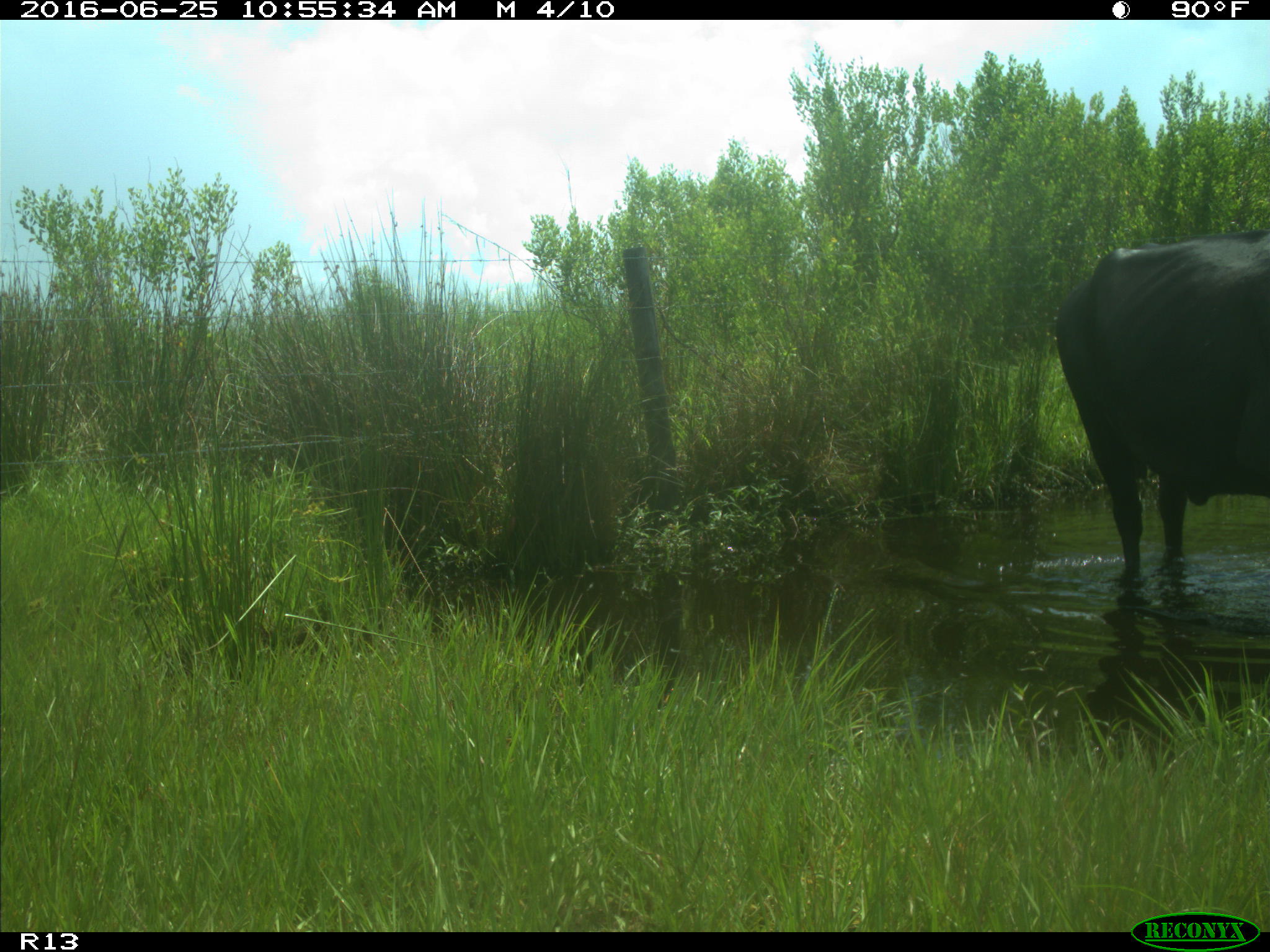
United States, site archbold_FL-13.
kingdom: Animalia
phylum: Chordata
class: Mammalia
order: Artiodactyla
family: Bovidae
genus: Bos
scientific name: Bos taurus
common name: domestic cow